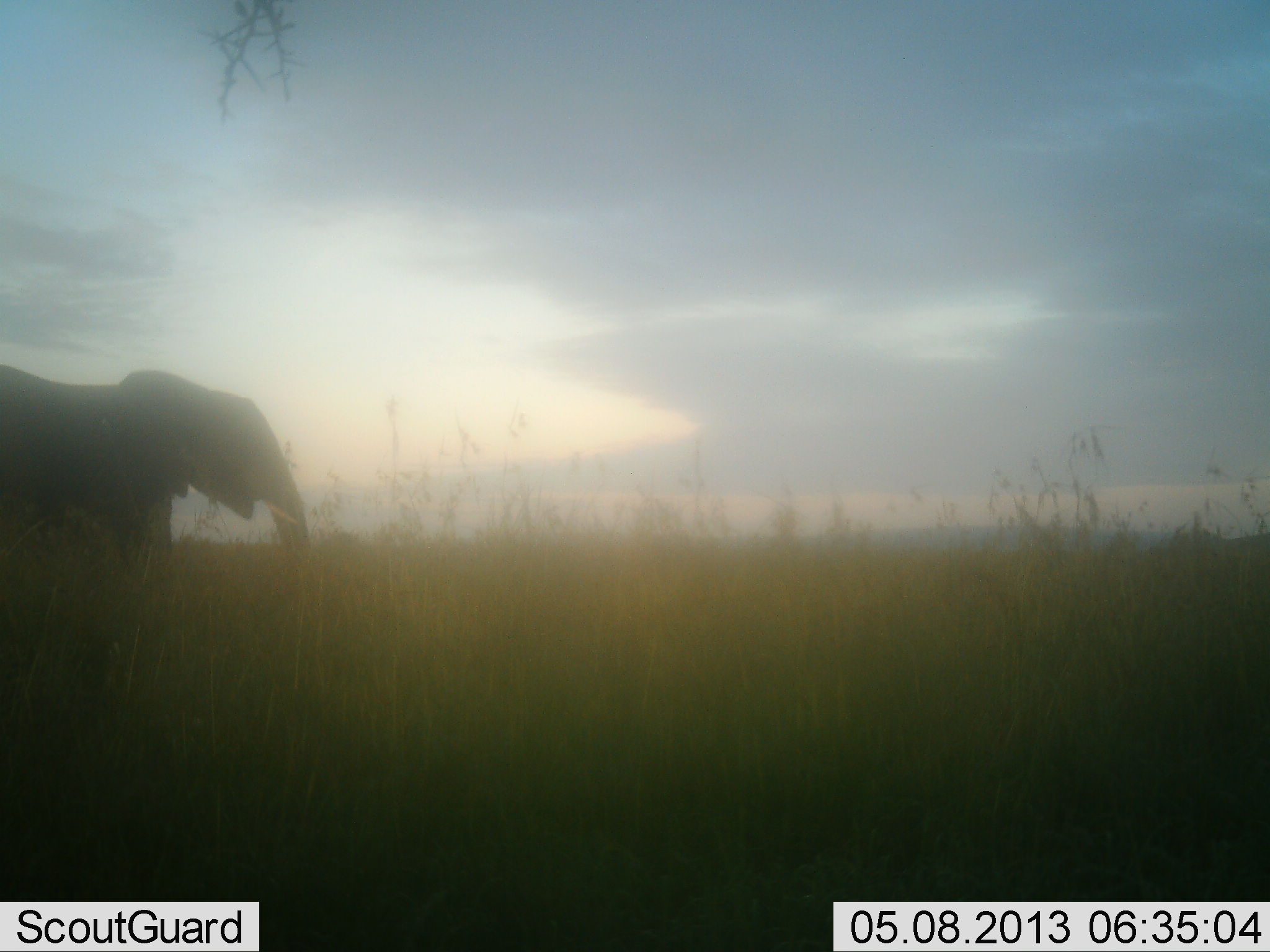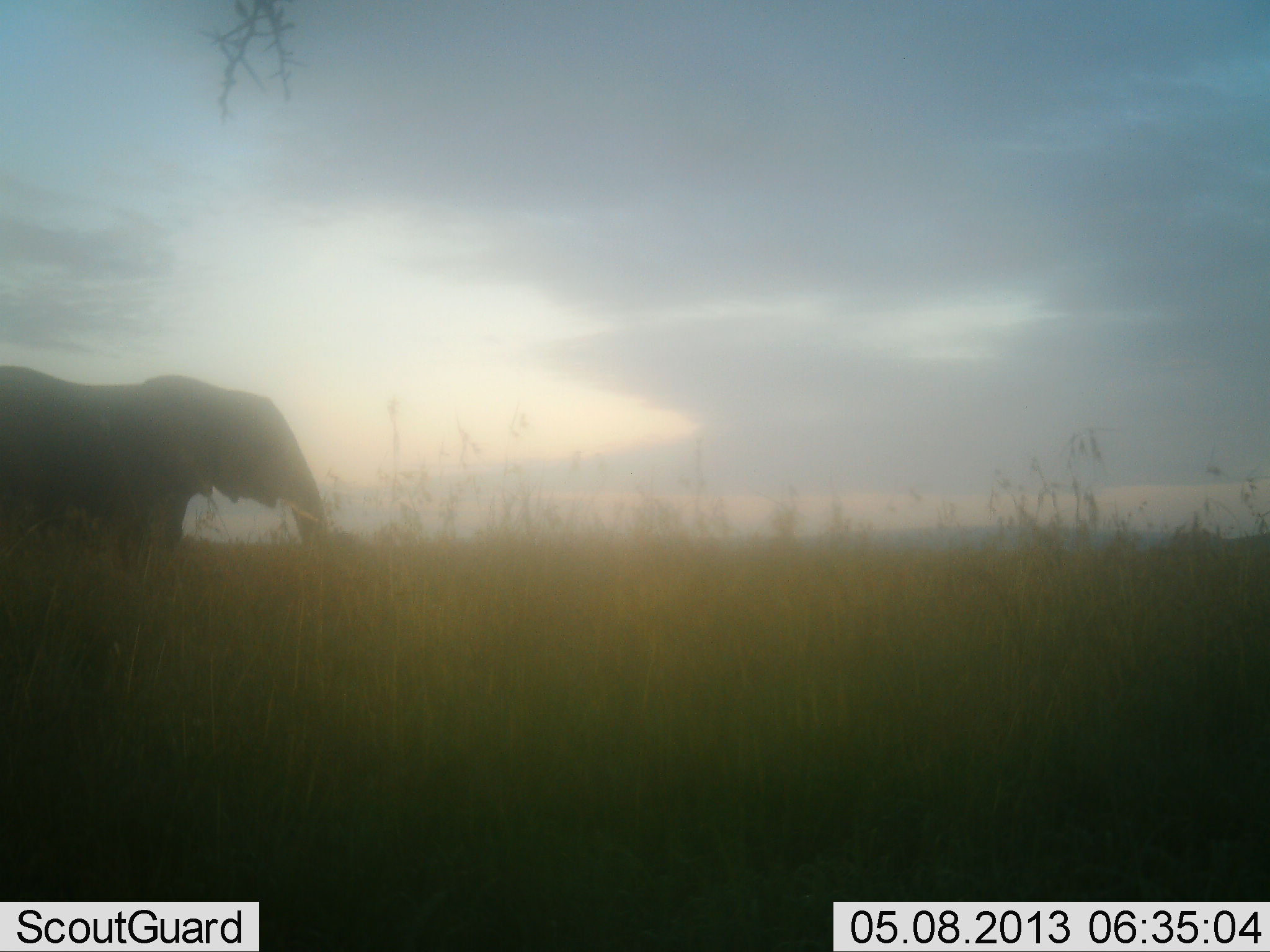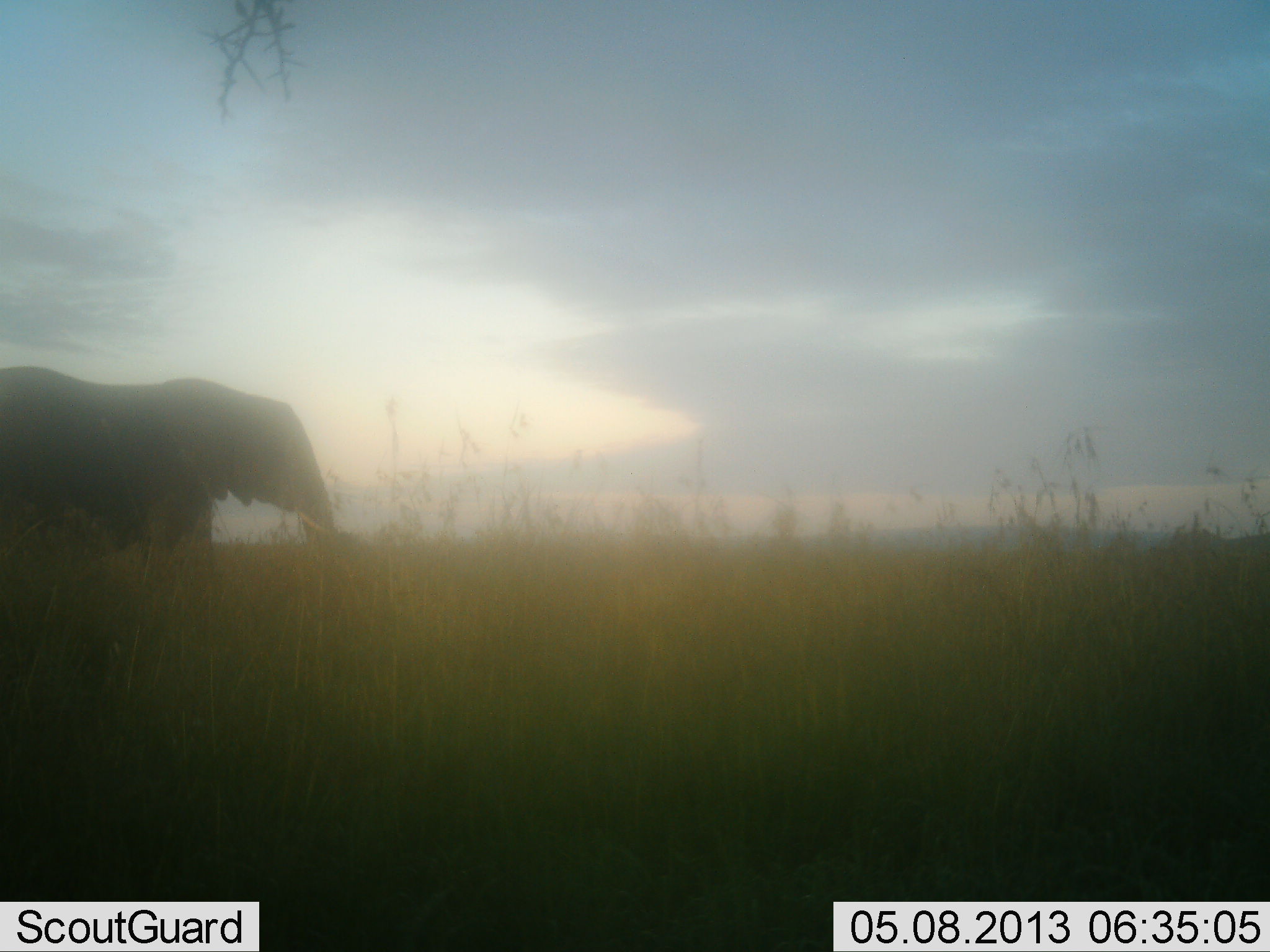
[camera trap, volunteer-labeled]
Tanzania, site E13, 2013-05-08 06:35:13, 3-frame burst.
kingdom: Animalia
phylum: Chordata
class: Mammalia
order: Proboscidea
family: Elephantidae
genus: Loxodonta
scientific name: Loxodonta africana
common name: african bush elephant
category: elephant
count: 1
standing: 15%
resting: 0%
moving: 85%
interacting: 0%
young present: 0%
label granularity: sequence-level